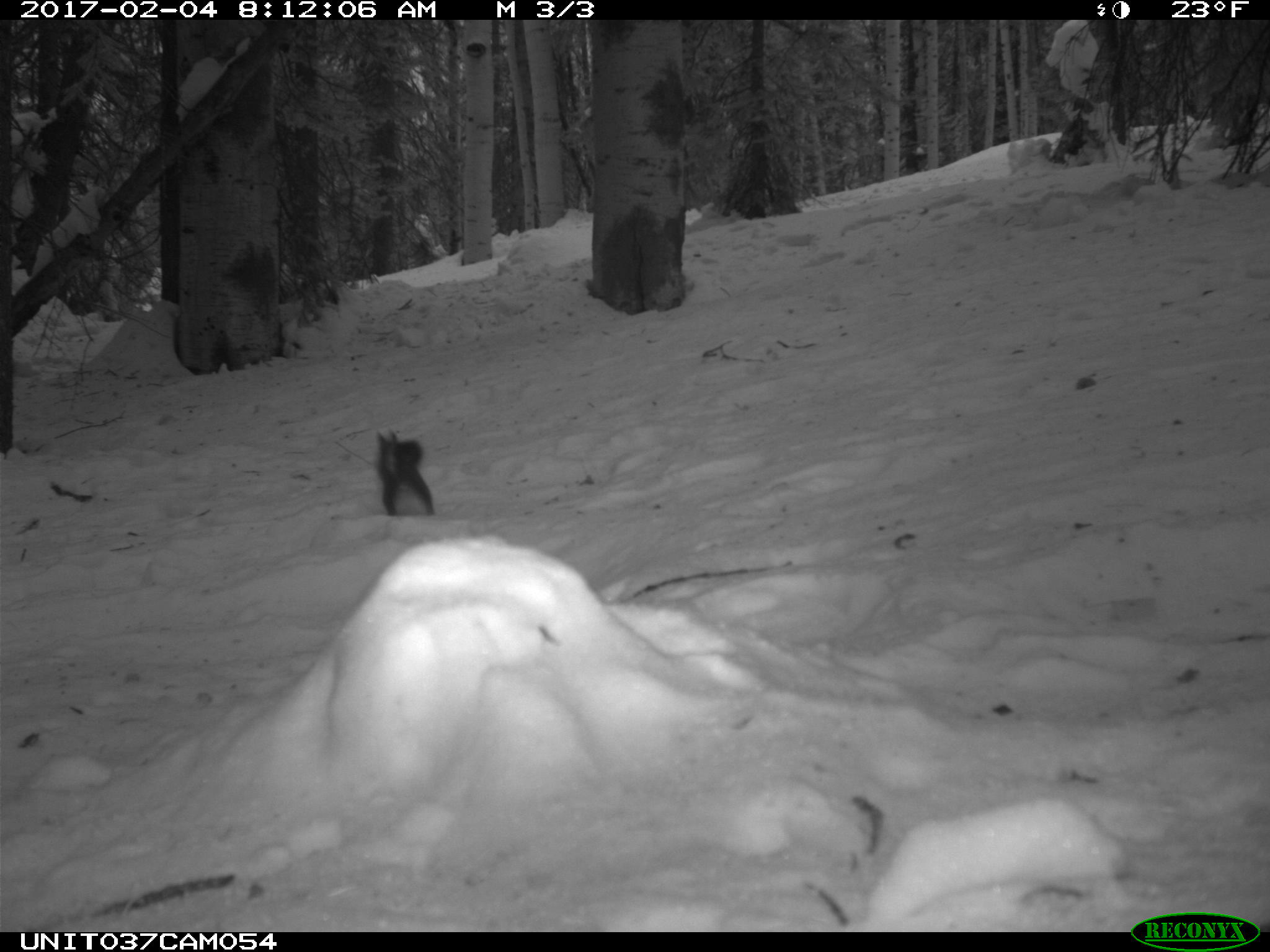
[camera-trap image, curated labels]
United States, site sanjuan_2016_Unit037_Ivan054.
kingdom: Animalia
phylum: Chordata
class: Mammalia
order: Rodentia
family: Sciuridae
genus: Tamiasciurus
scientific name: Tamiasciurus hudsonicus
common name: american red squirrel